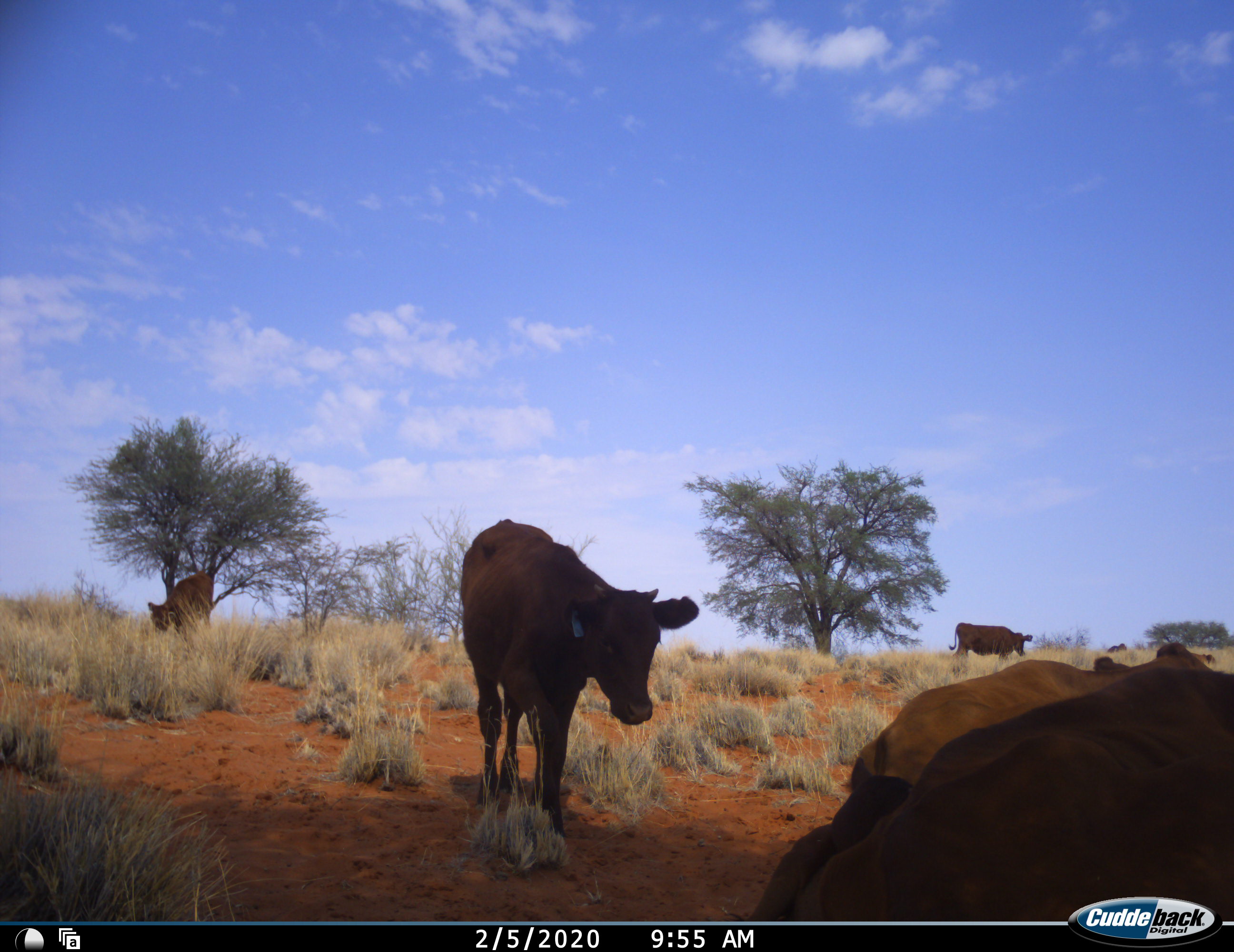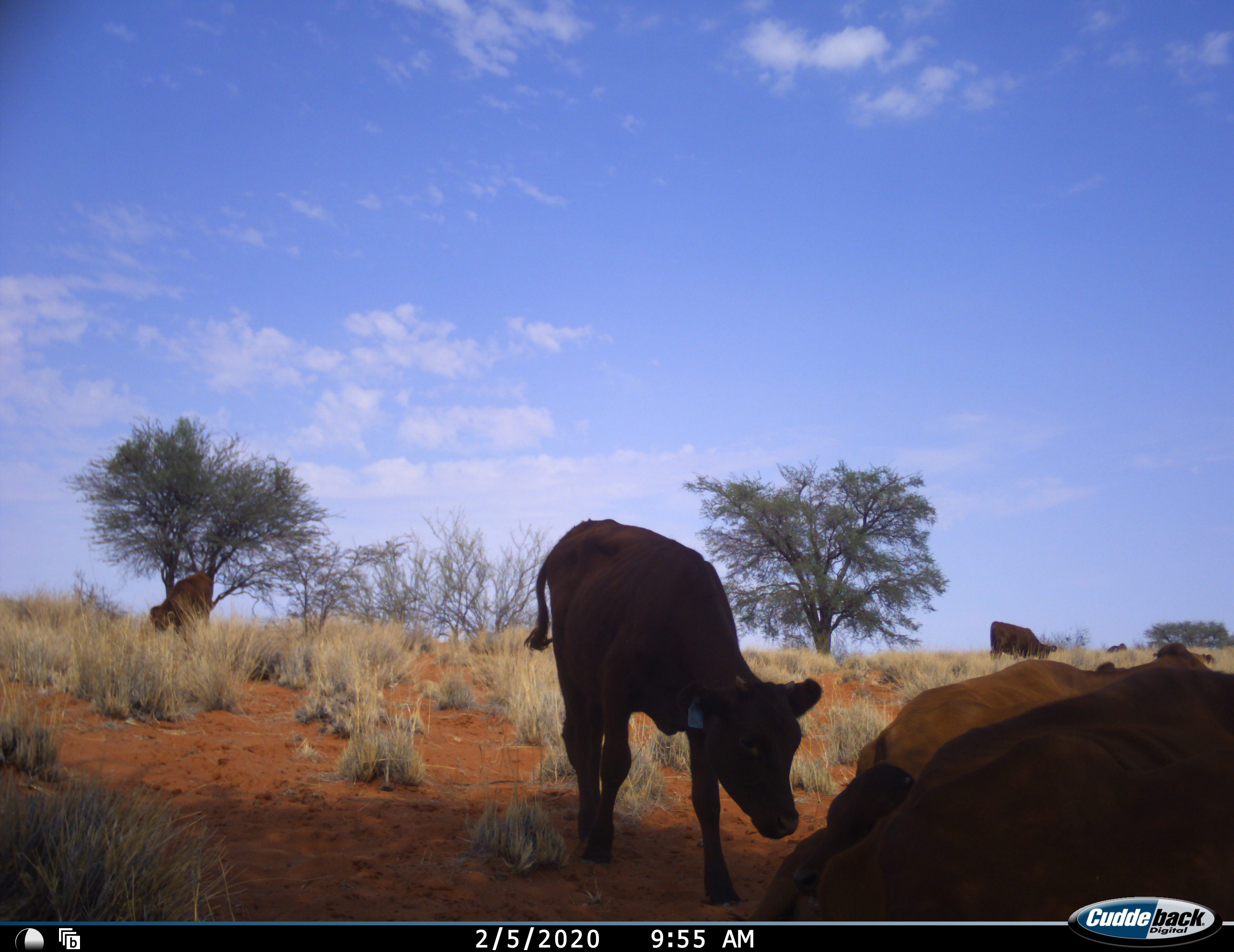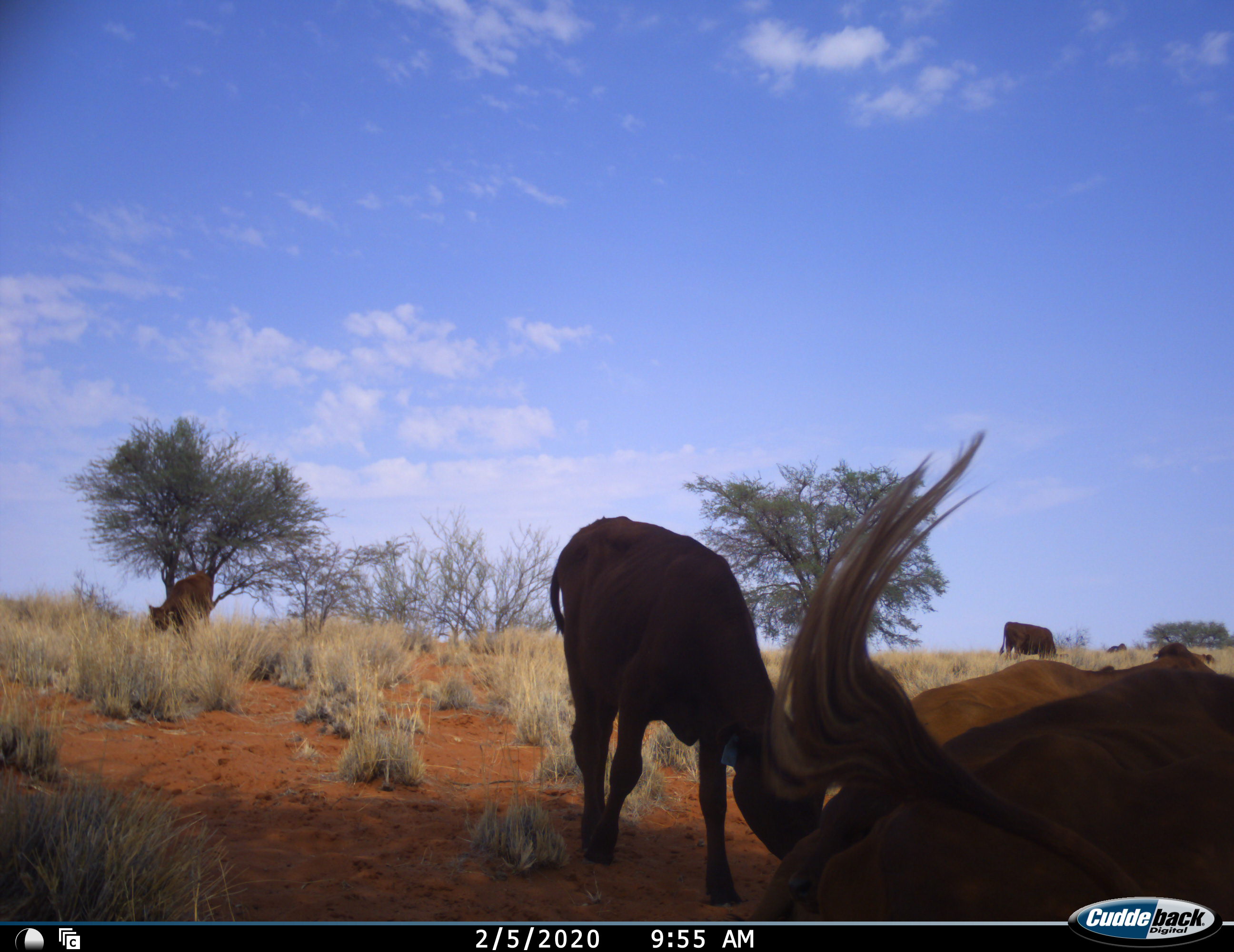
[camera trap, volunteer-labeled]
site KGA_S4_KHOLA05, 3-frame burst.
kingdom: Animalia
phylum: Chordata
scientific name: Vertebrata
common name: domestic animal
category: domesticanimal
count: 6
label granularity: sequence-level